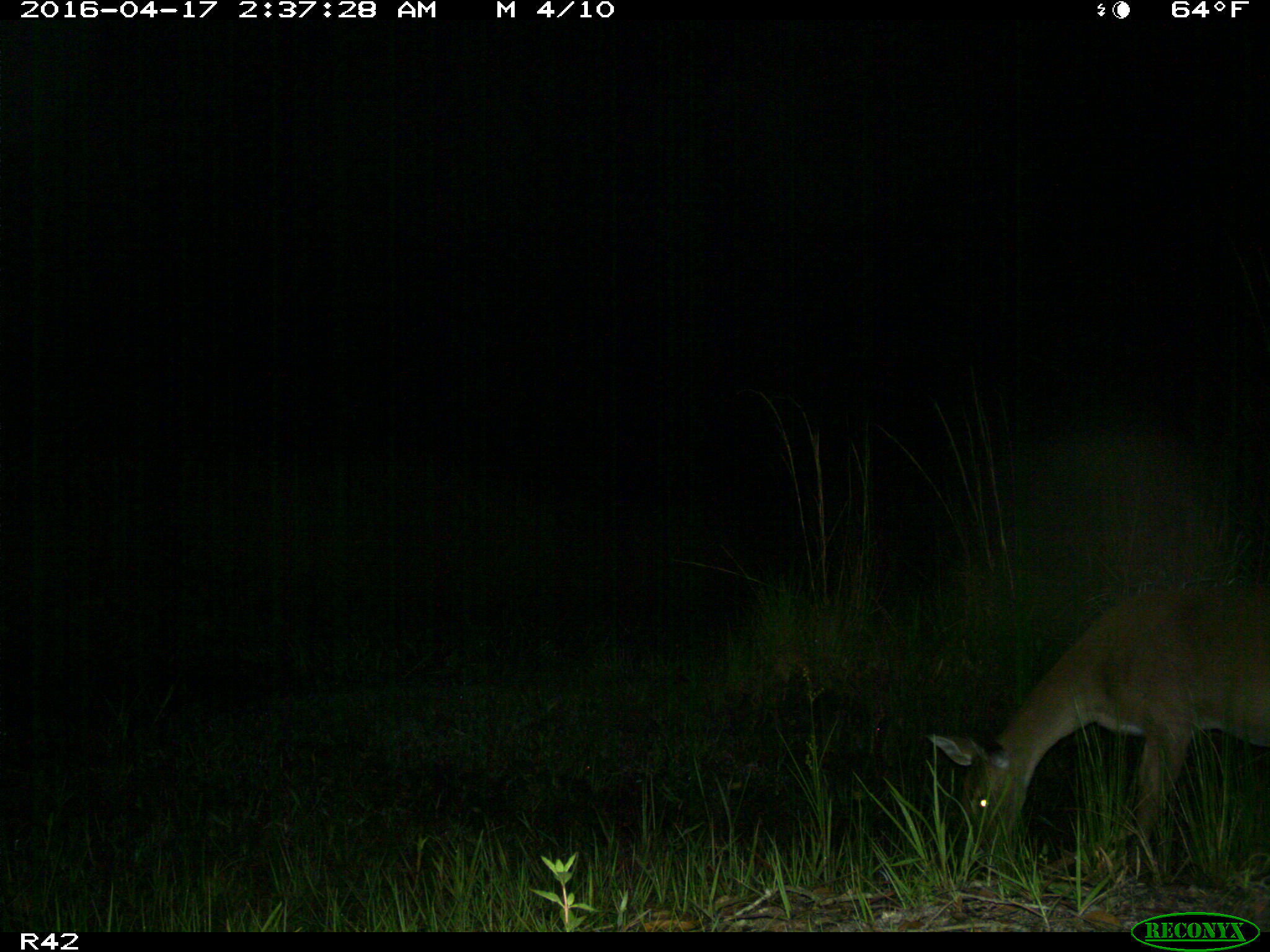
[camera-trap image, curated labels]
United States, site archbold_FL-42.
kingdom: Animalia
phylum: Chordata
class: Mammalia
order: Artiodactyla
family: Cervidae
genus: Odocoileus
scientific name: Odocoileus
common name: deer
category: unidentified deer